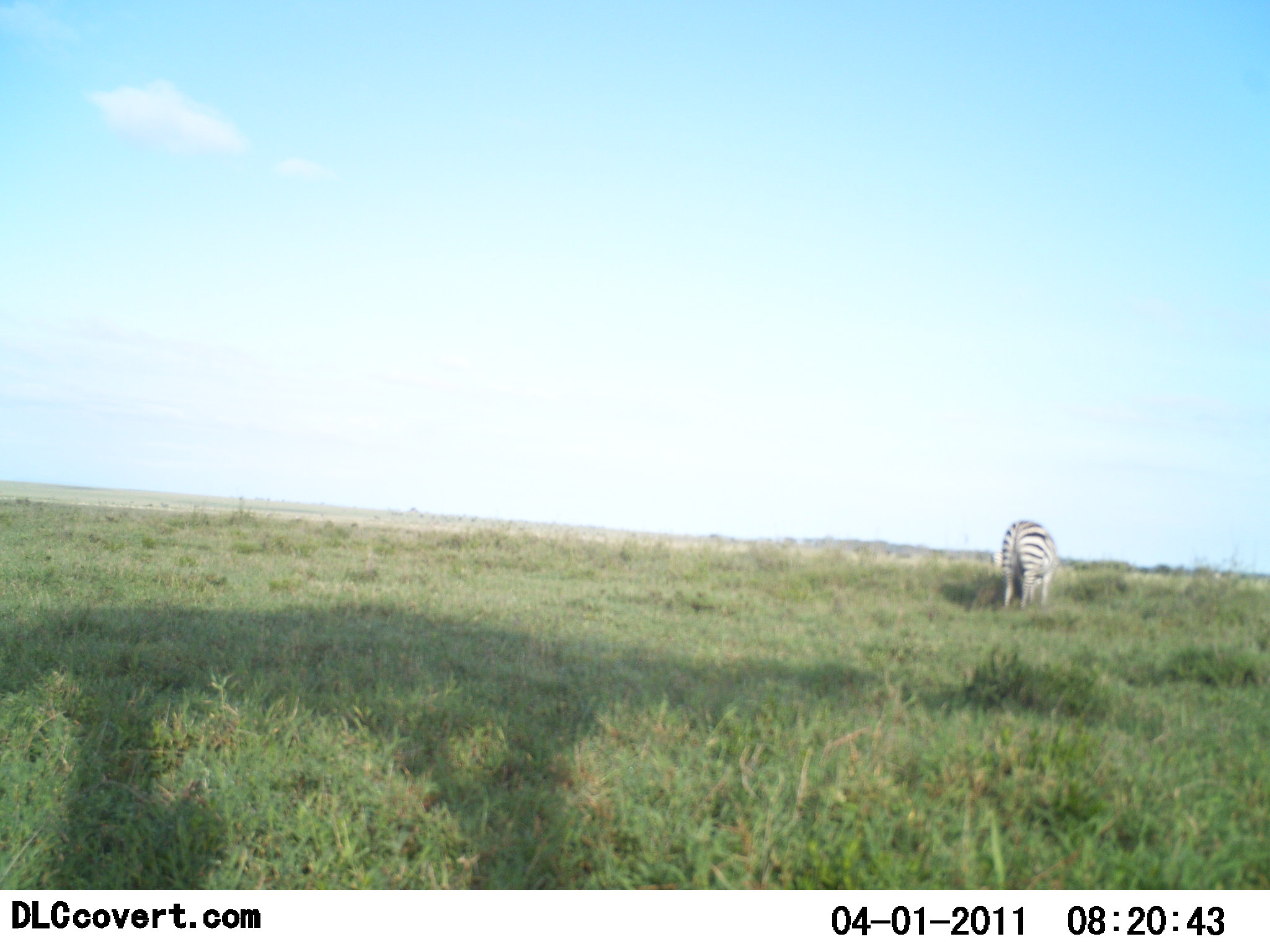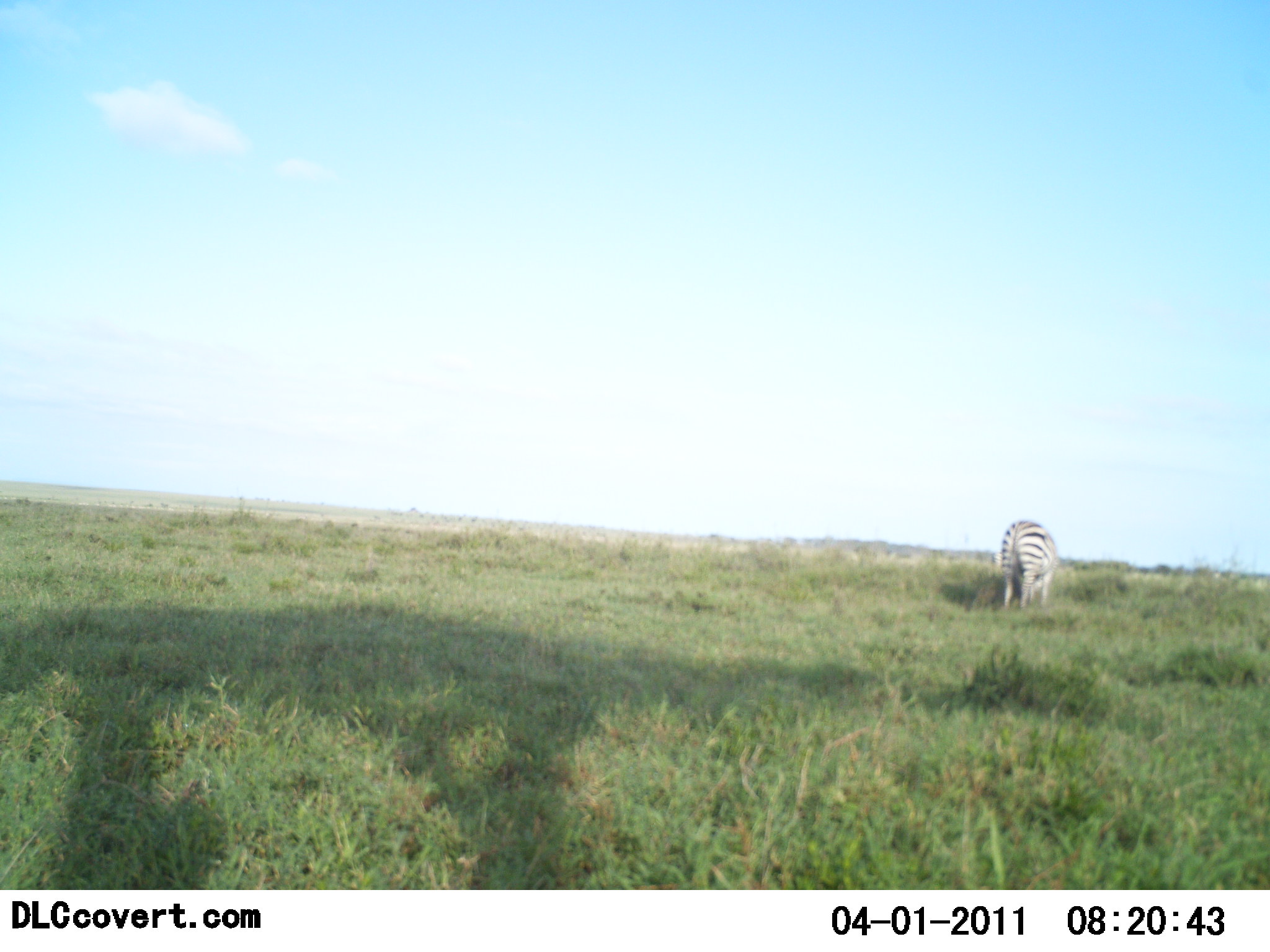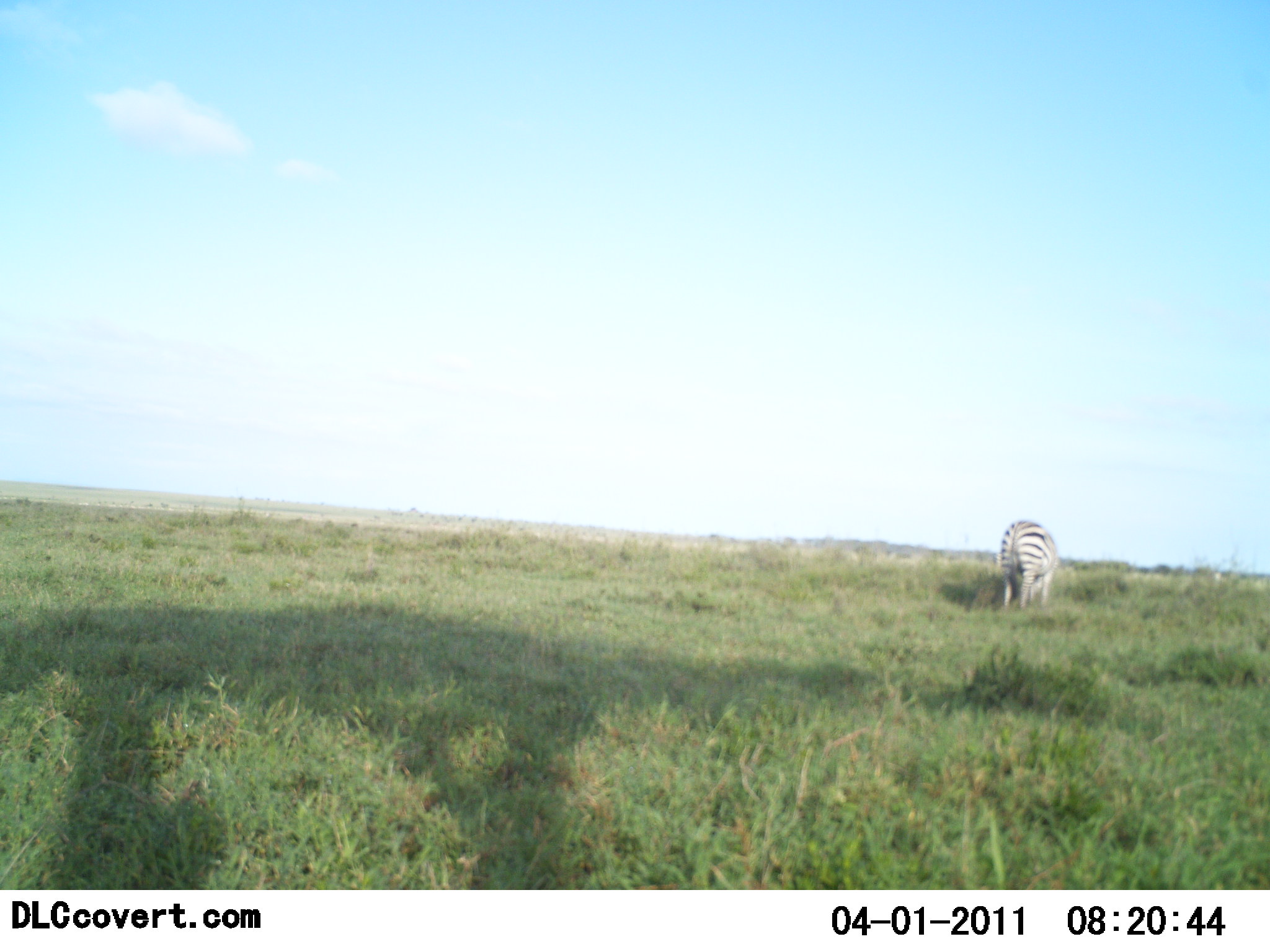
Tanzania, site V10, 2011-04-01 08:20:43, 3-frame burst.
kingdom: Animalia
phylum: Chordata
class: Mammalia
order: Perissodactyla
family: Equidae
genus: Equus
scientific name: Equus quagga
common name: plains zebra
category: zebra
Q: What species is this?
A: Zebra (plains zebra) (Equus quagga).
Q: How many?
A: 1.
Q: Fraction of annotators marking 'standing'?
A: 54%.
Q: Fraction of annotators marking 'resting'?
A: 0%.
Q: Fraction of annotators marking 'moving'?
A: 0%.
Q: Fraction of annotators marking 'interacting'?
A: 0%.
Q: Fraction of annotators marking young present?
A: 0%.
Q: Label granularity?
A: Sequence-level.